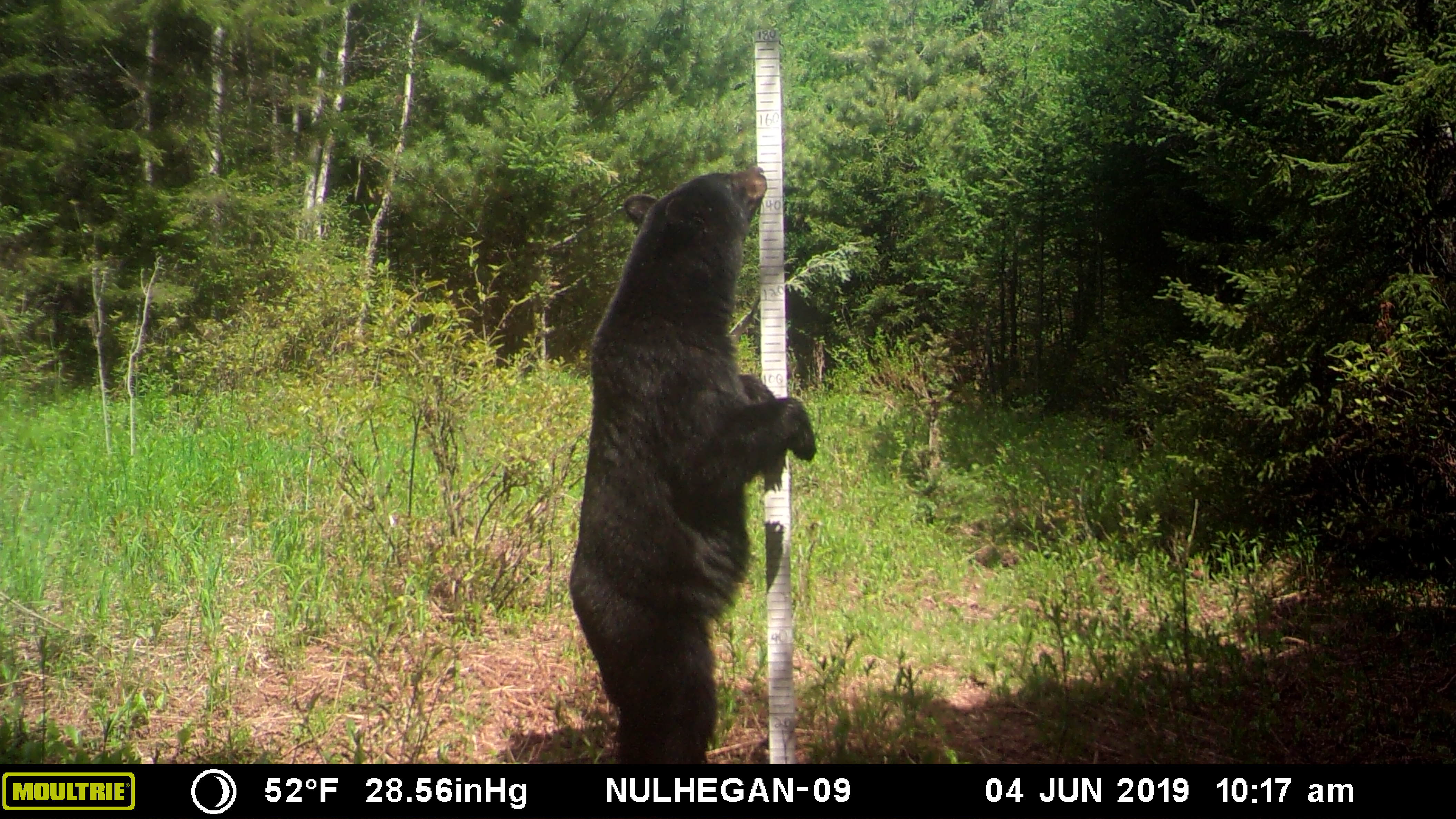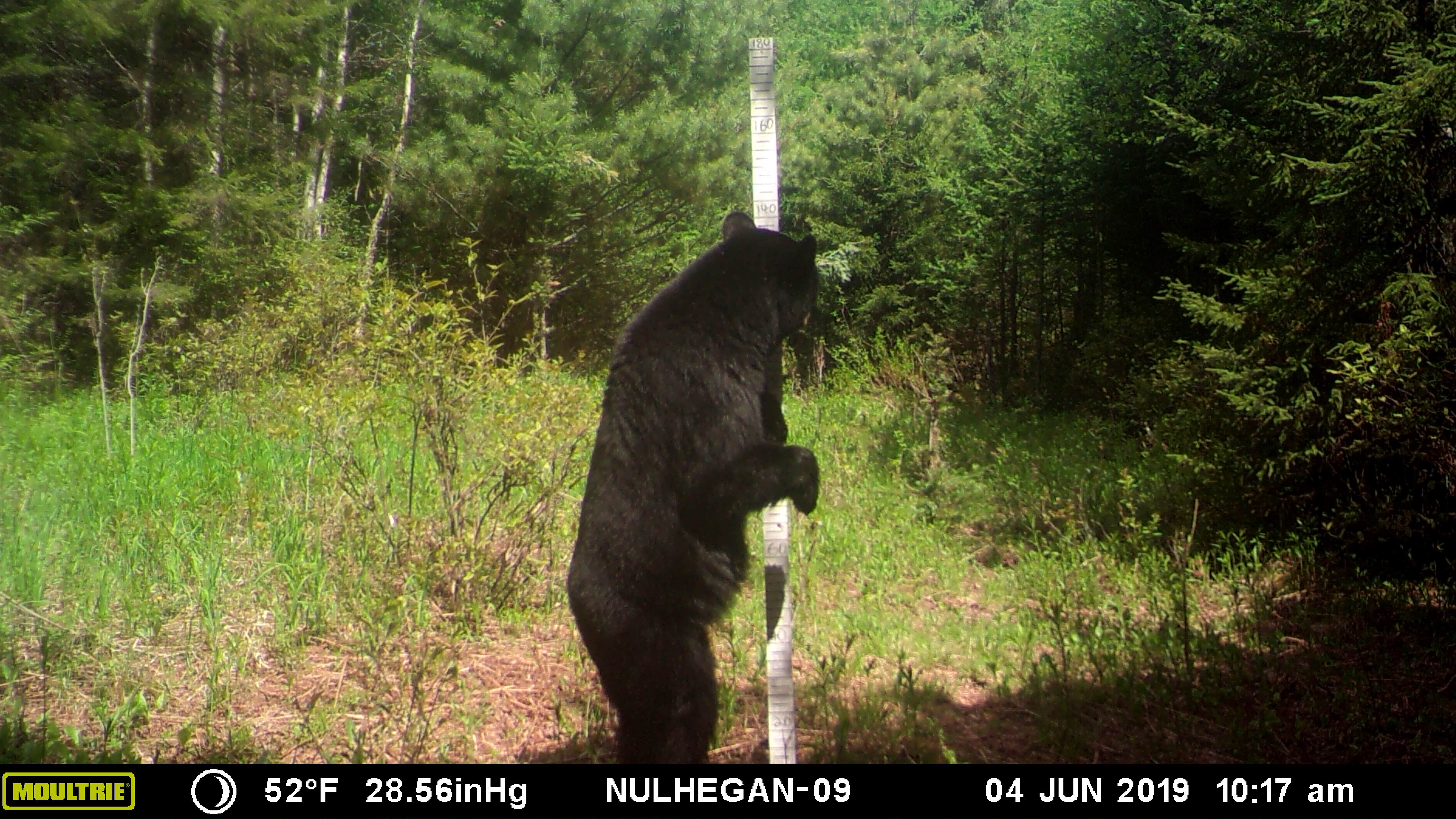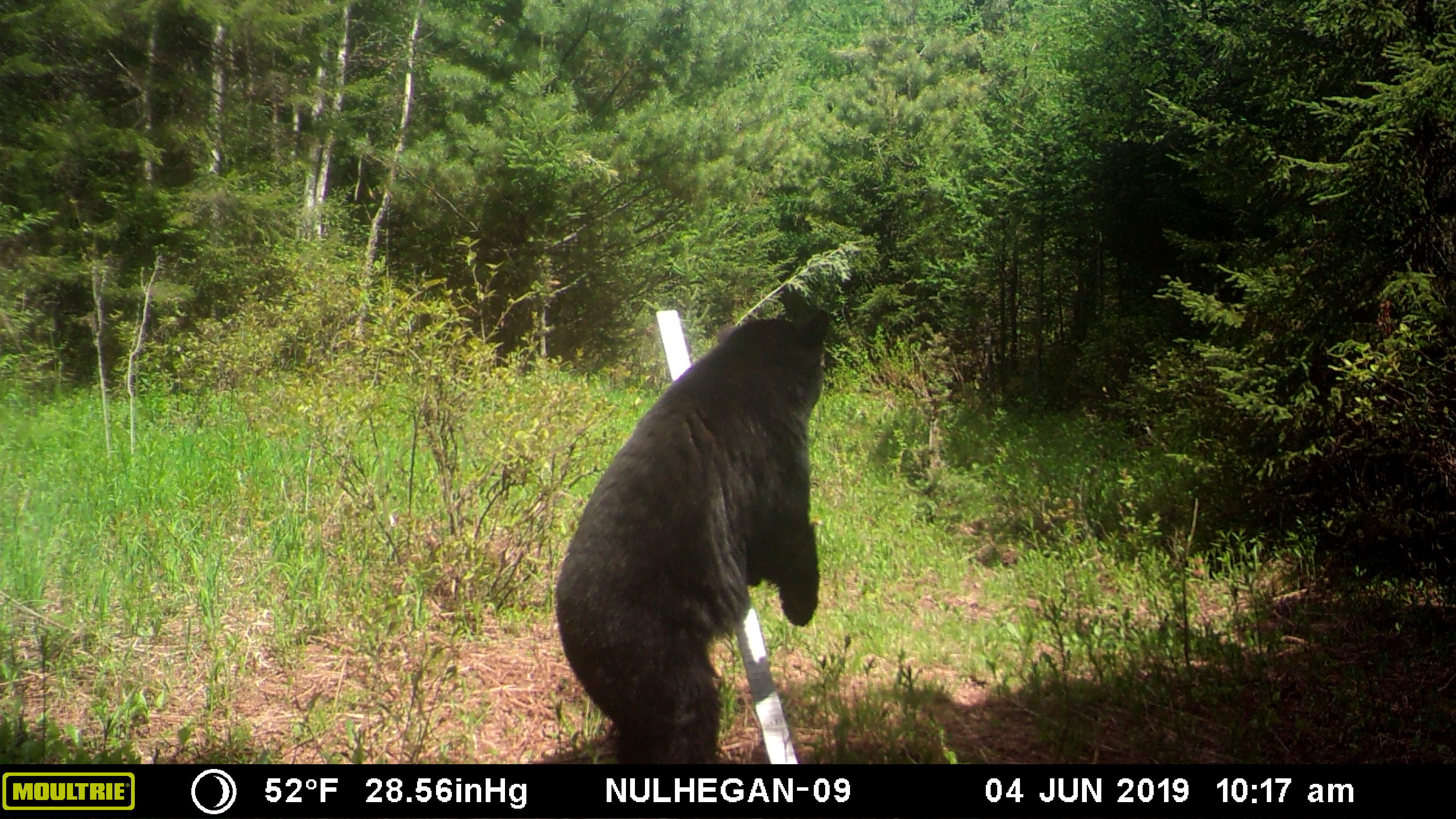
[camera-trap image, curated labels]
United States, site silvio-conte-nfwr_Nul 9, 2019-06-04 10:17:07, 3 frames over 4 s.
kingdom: Animalia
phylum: Chordata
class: Mammalia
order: Carnivora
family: Ursidae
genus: Ursus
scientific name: Ursus americanus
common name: black bear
Black bear (Ursus americanus).